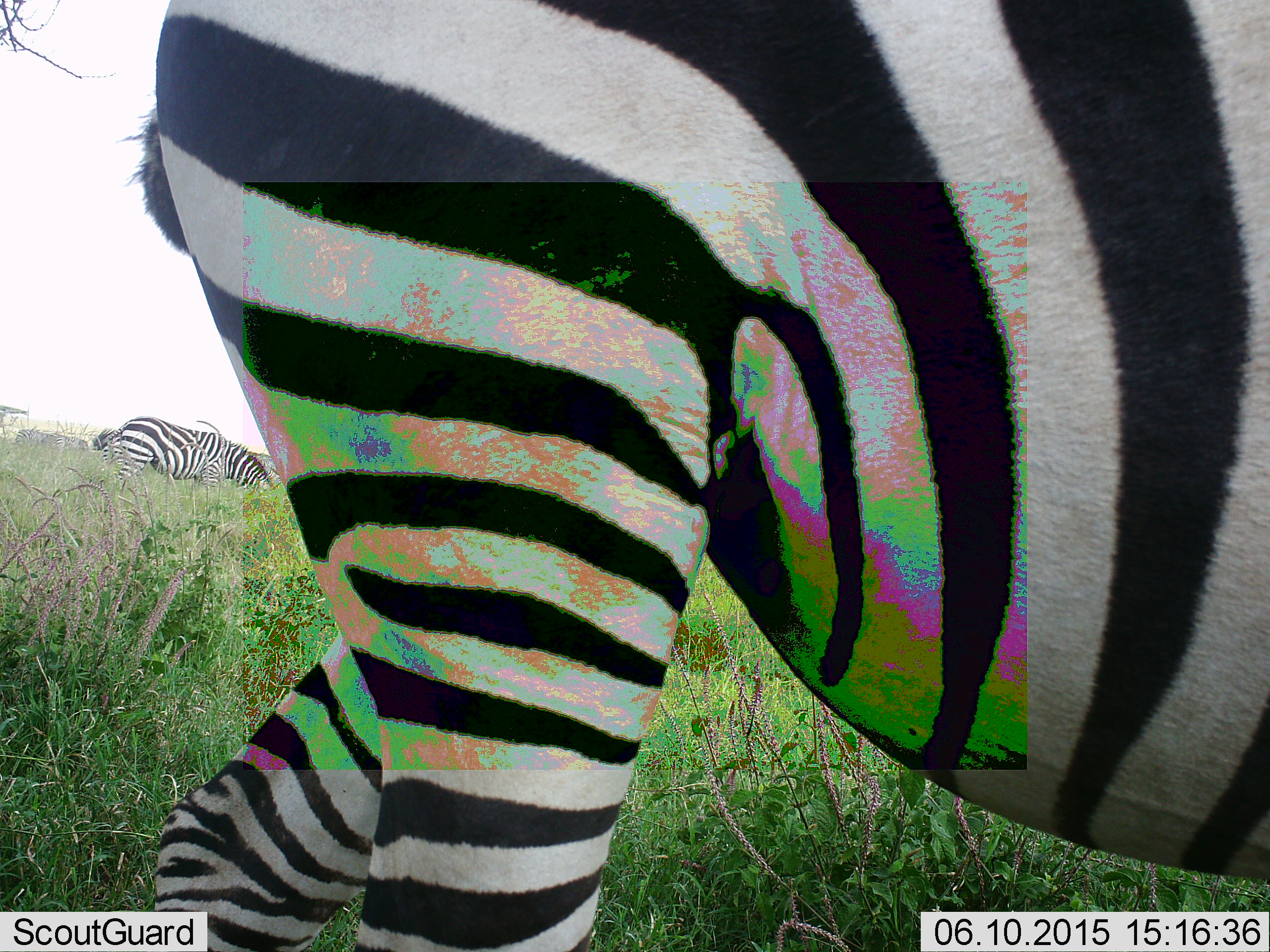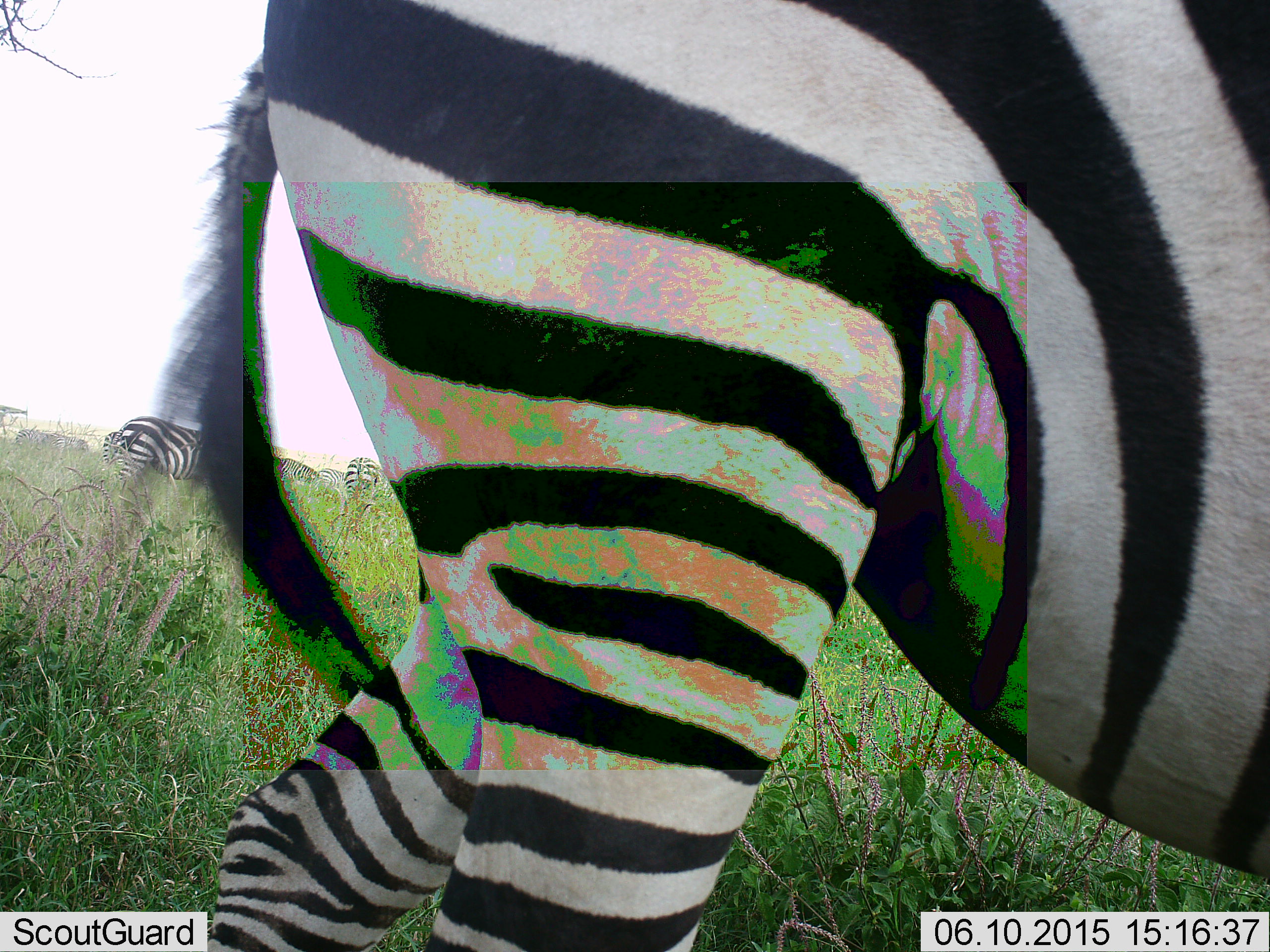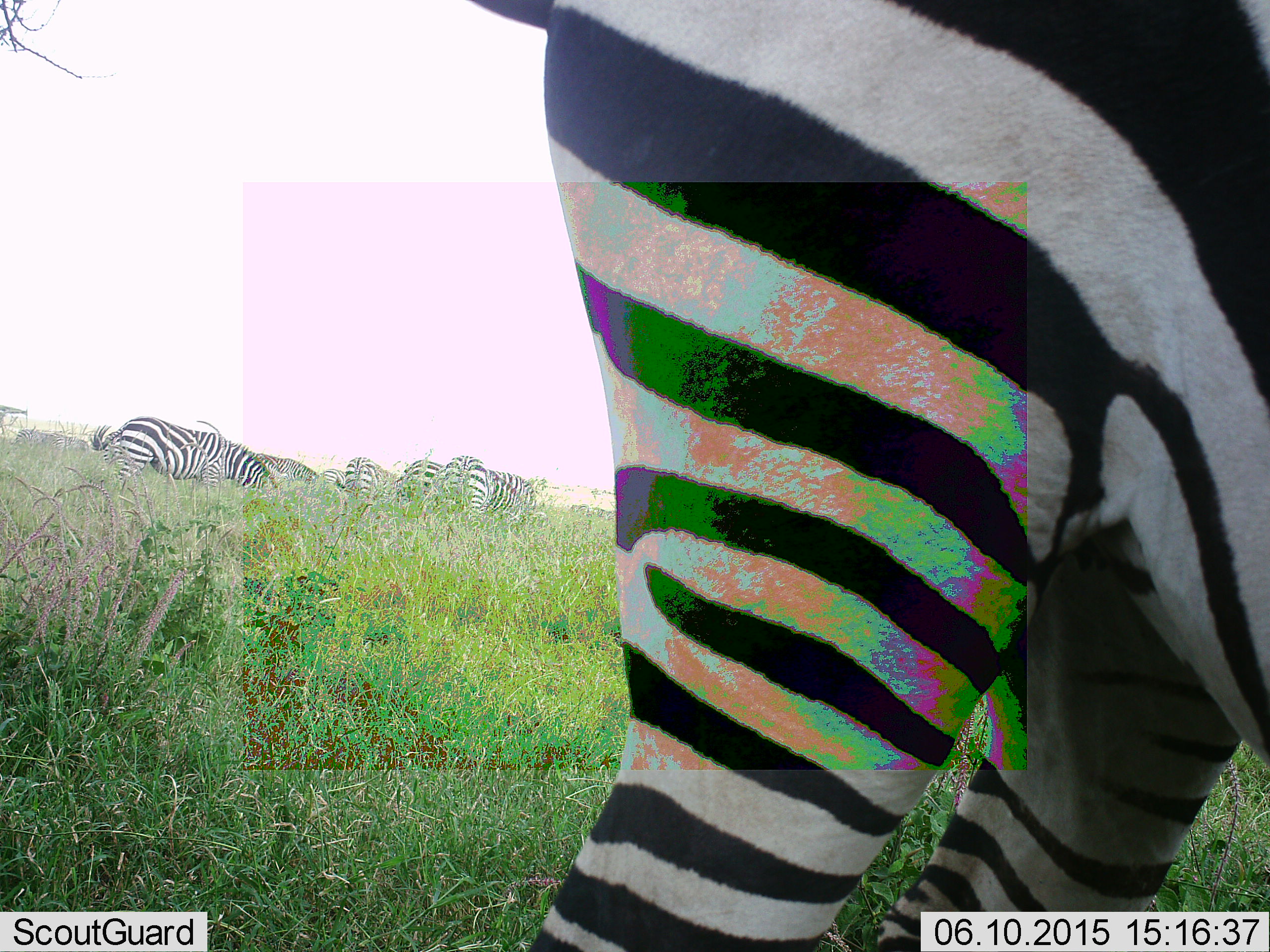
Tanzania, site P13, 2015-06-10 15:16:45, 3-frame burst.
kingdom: Animalia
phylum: Chordata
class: Mammalia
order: Perissodactyla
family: Equidae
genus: Equus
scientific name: Equus quagga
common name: plains zebra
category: zebra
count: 5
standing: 50%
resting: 0%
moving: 30%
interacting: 0%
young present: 0%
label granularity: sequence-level